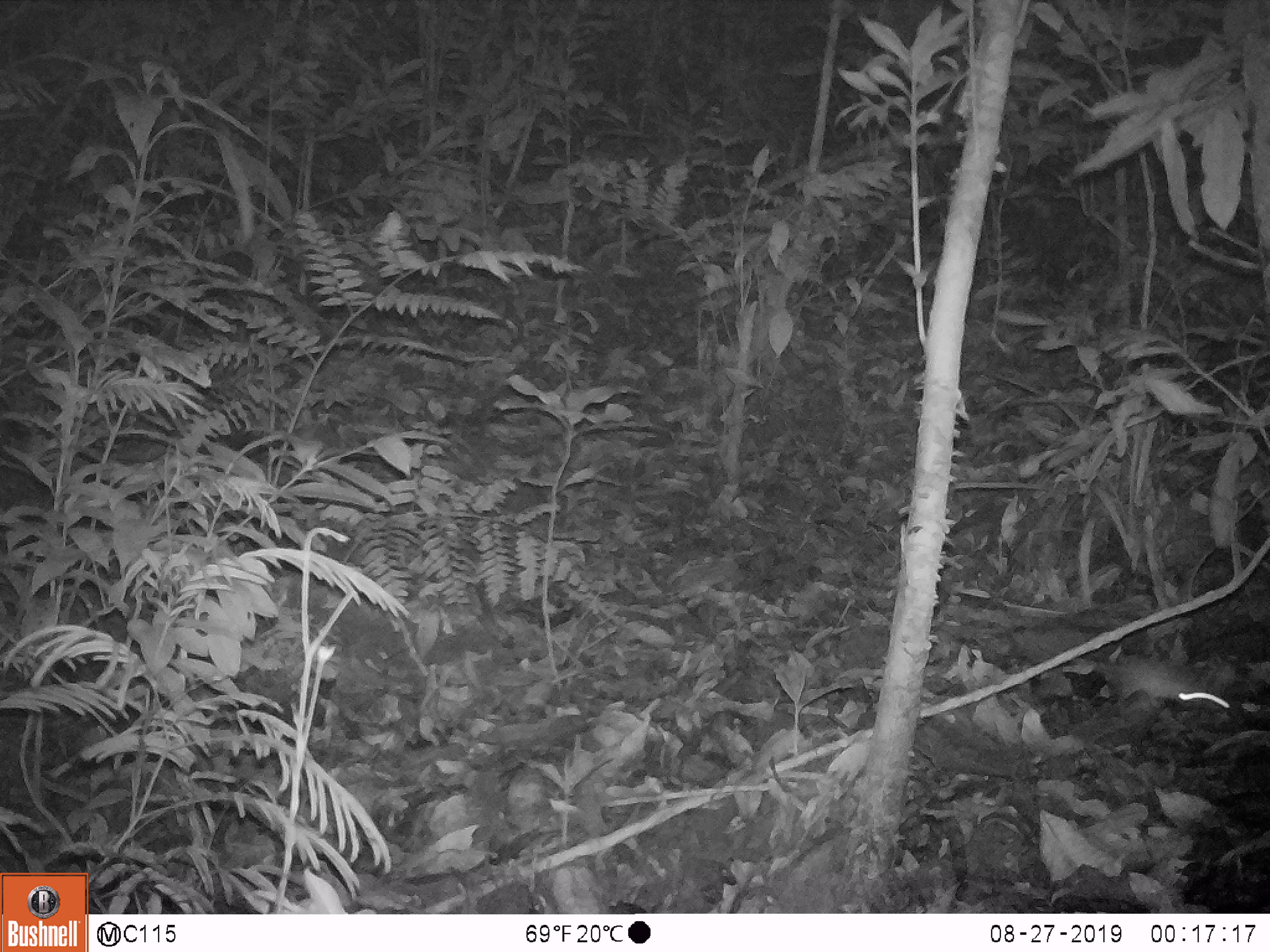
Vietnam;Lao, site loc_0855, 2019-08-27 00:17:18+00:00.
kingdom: Animalia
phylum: Chordata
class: Mammalia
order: Rodentia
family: Muridae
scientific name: Muridae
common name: old-world mice and rats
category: unidentified murid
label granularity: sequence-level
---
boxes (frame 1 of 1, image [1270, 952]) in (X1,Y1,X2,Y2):
unidentified murid: (1073,658,1233,711)